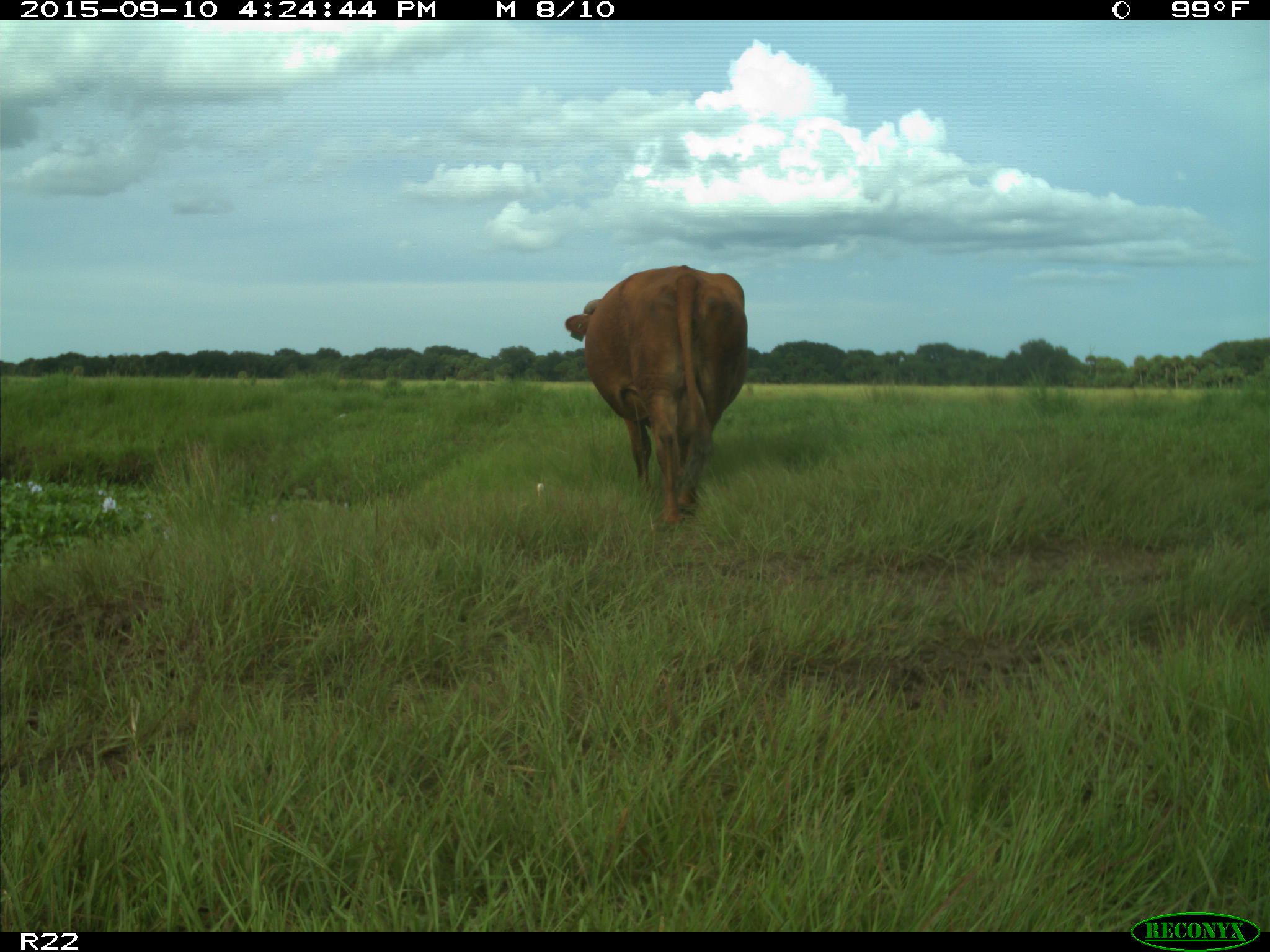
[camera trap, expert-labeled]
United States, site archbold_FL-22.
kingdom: Animalia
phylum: Chordata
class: Mammalia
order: Artiodactyla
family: Bovidae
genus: Bos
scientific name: Bos taurus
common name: domestic cow